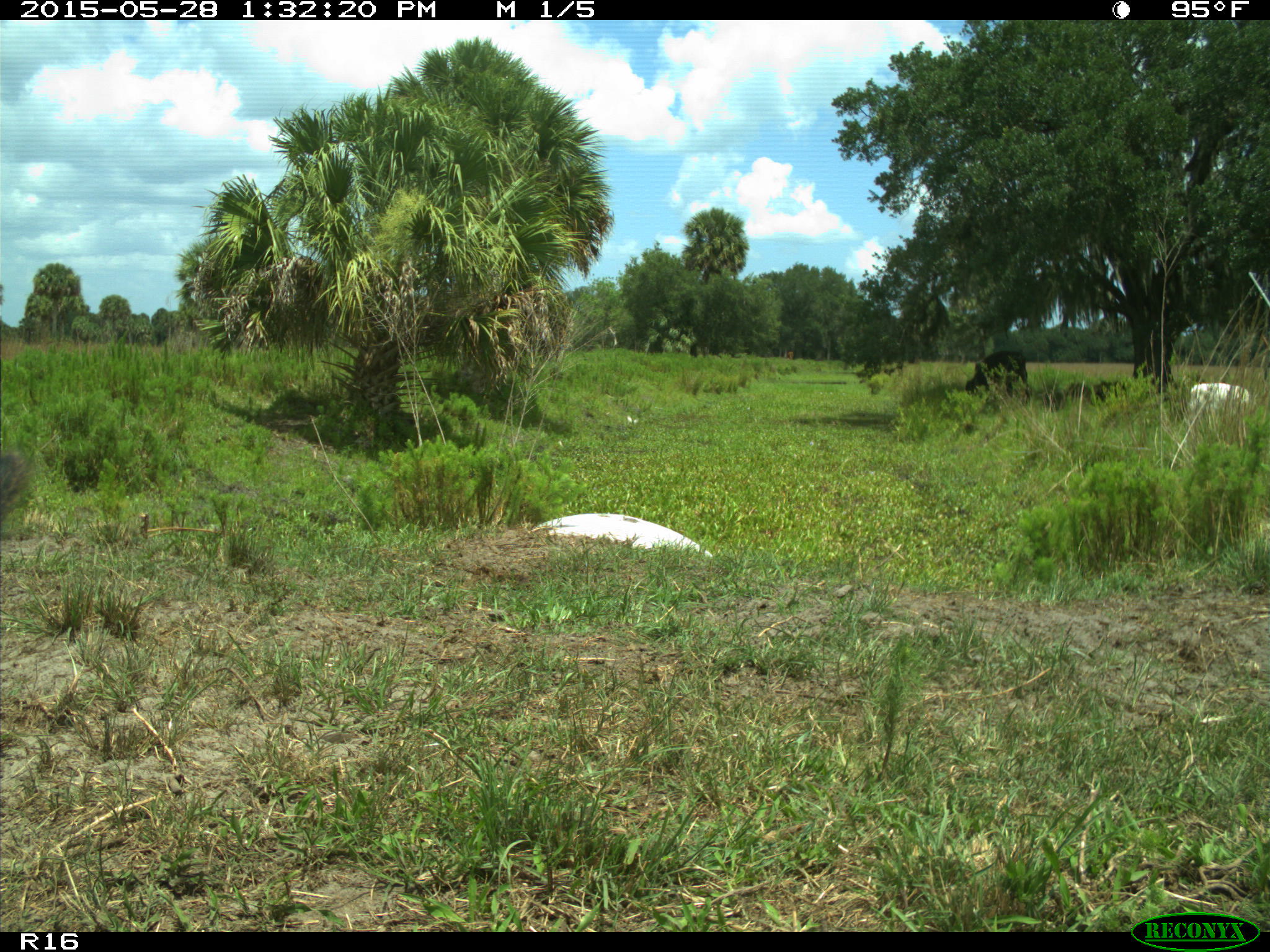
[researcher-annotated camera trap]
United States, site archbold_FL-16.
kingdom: Animalia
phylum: Chordata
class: Mammalia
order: Artiodactyla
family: Bovidae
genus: Bos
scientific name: Bos taurus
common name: domestic cow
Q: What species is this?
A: Bos taurus (domestic cow).